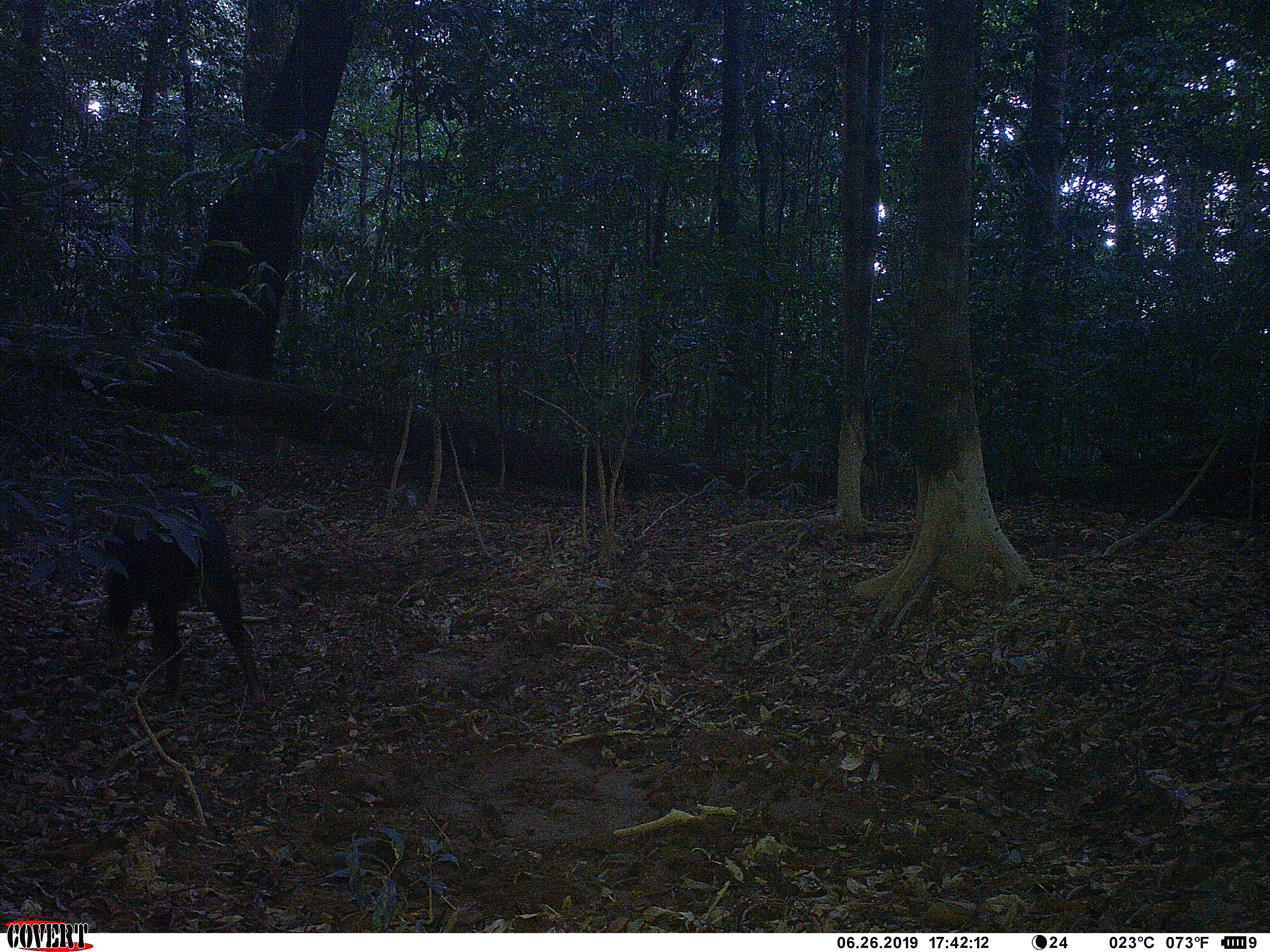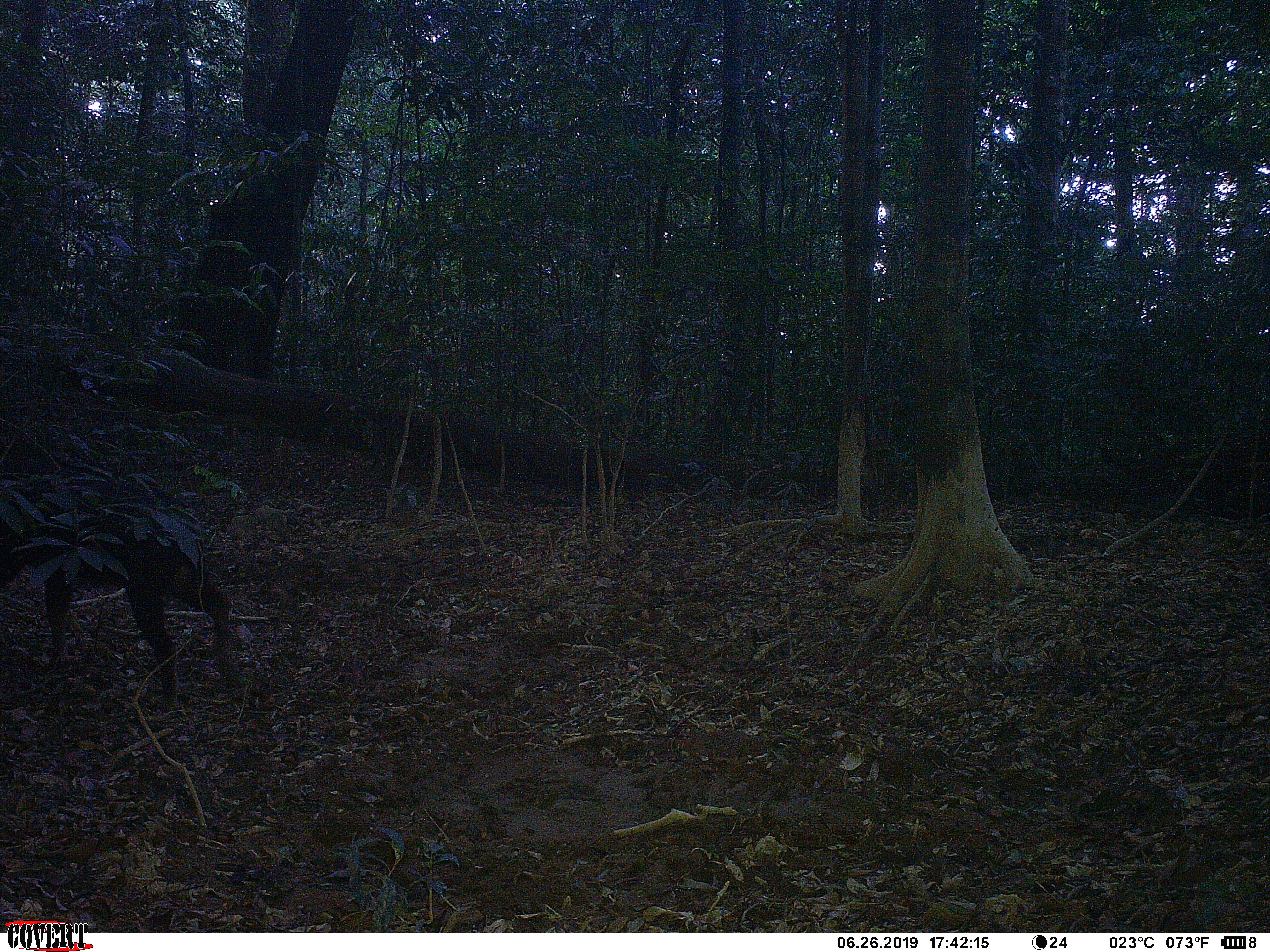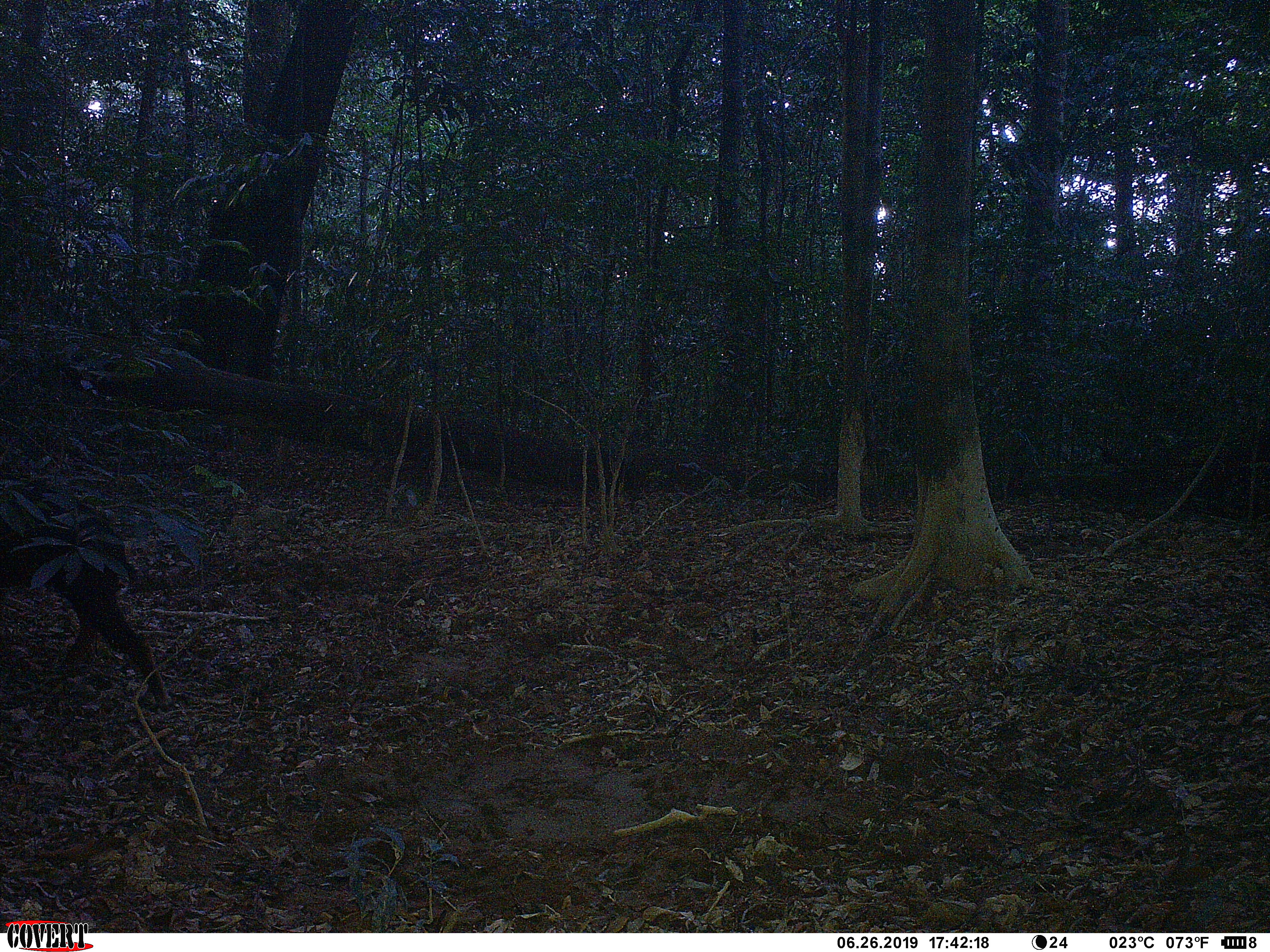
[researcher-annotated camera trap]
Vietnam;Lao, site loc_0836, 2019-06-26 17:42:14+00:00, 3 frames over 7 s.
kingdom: Animalia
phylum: Chordata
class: Mammalia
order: Artiodactyla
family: Bovidae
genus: Capricornis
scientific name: Capricornis sumatraensis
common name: chinese serow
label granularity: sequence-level